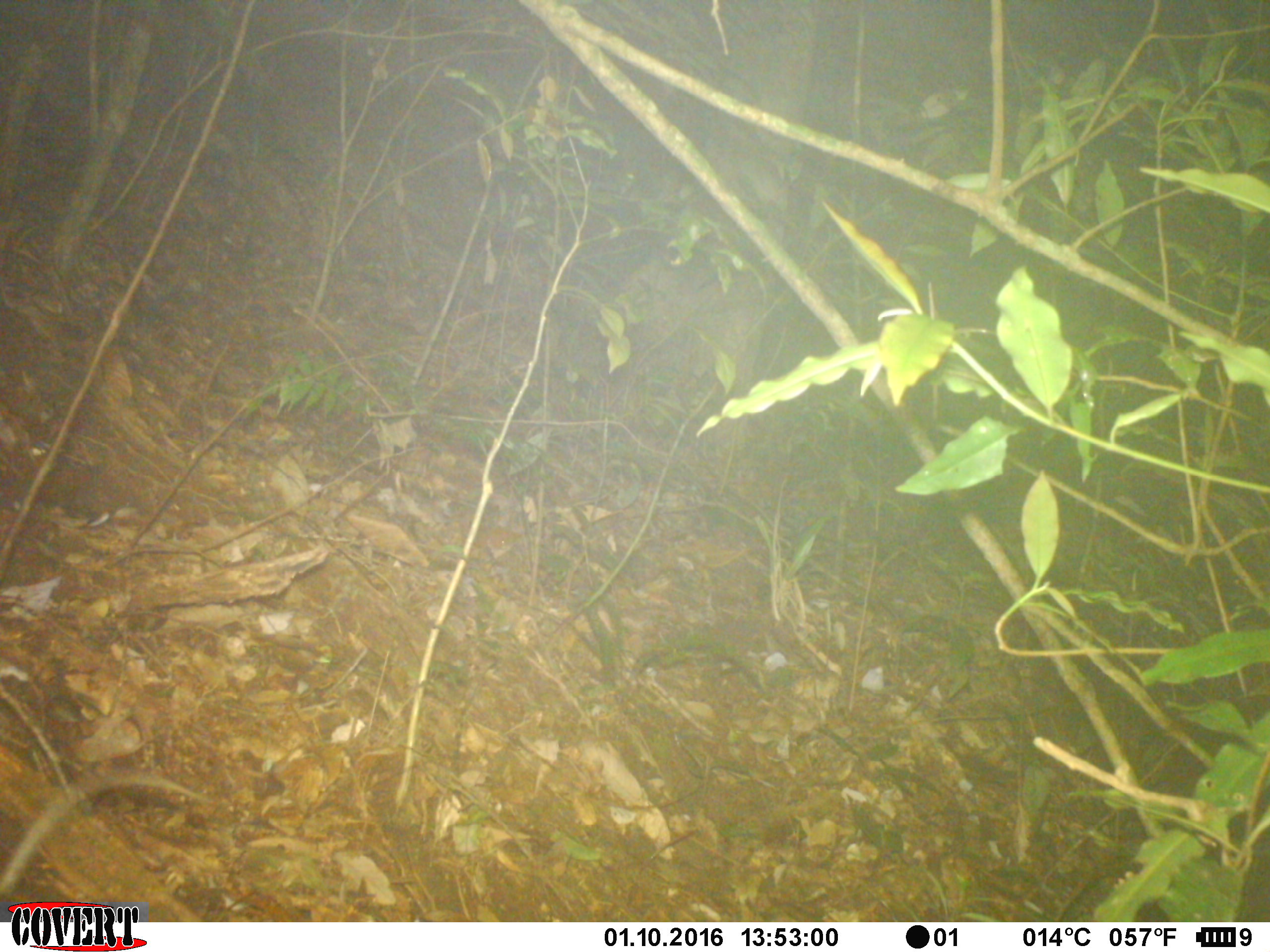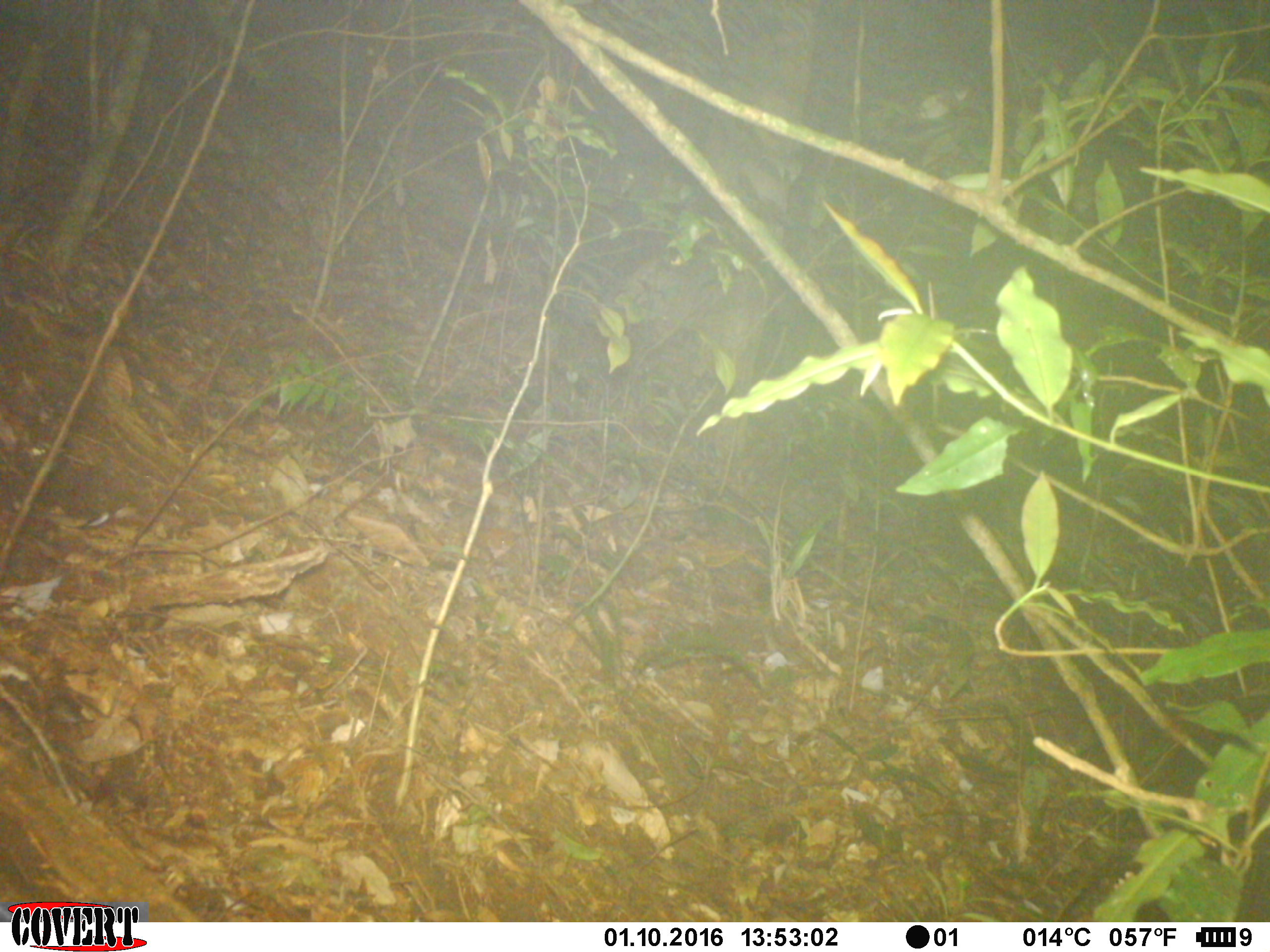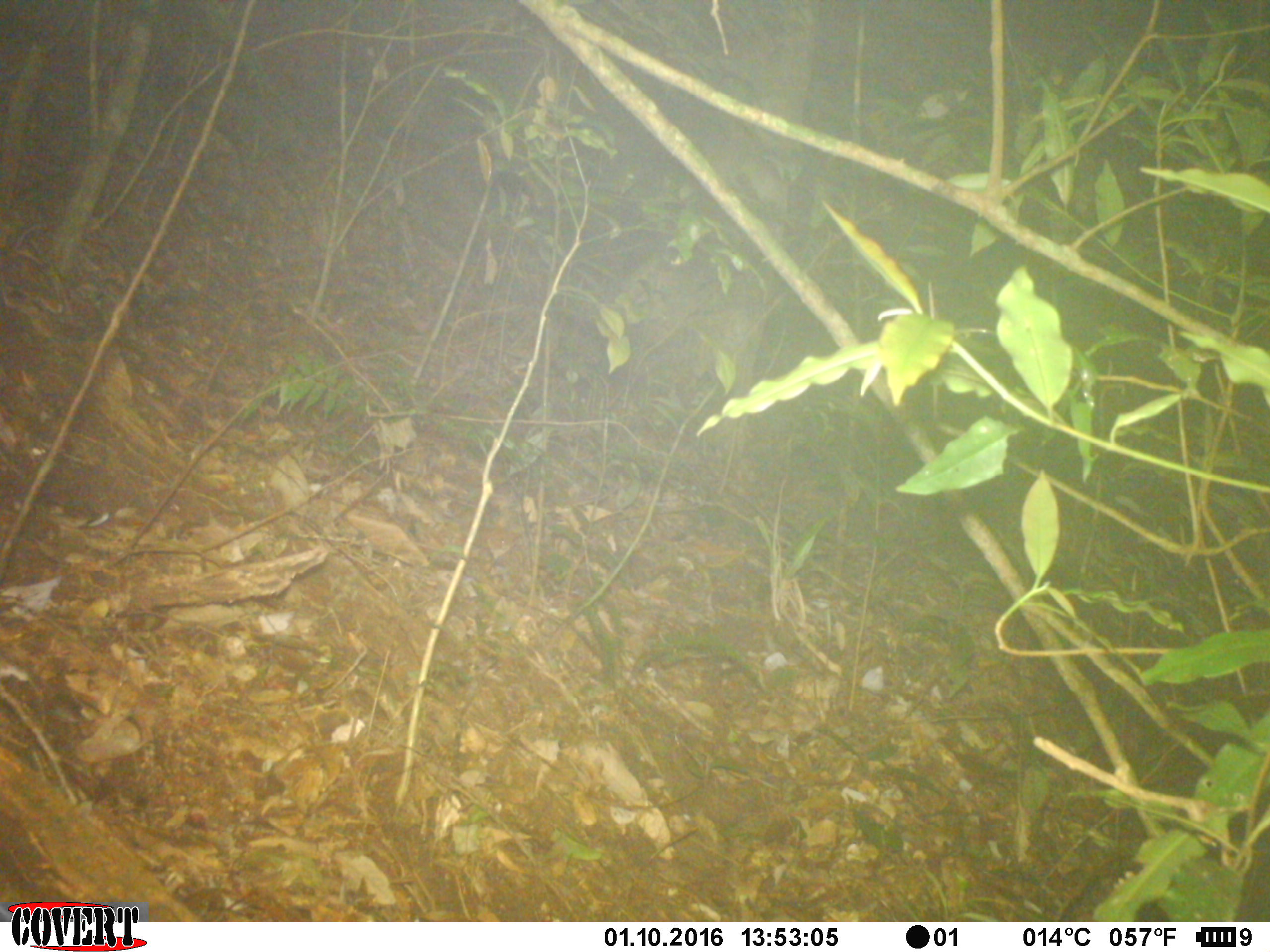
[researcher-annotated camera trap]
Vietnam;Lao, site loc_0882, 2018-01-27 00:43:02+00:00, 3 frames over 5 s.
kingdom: Animalia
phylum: Chordata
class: Mammalia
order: Rodentia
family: Muridae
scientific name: Muridae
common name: old-world mice and rats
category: unidentified murid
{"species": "unidentified murid (old-world mice and rats) (Muridae)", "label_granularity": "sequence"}